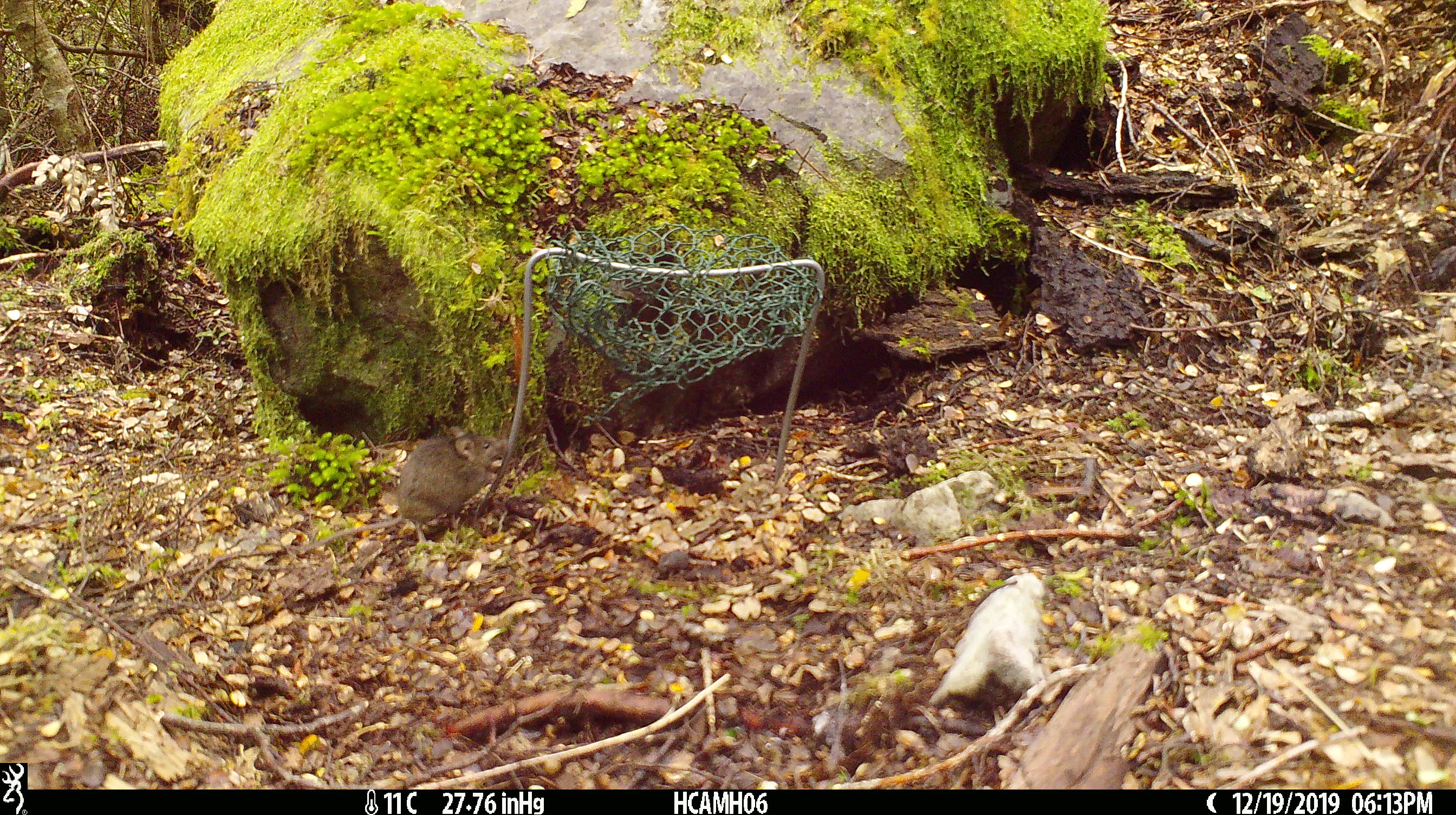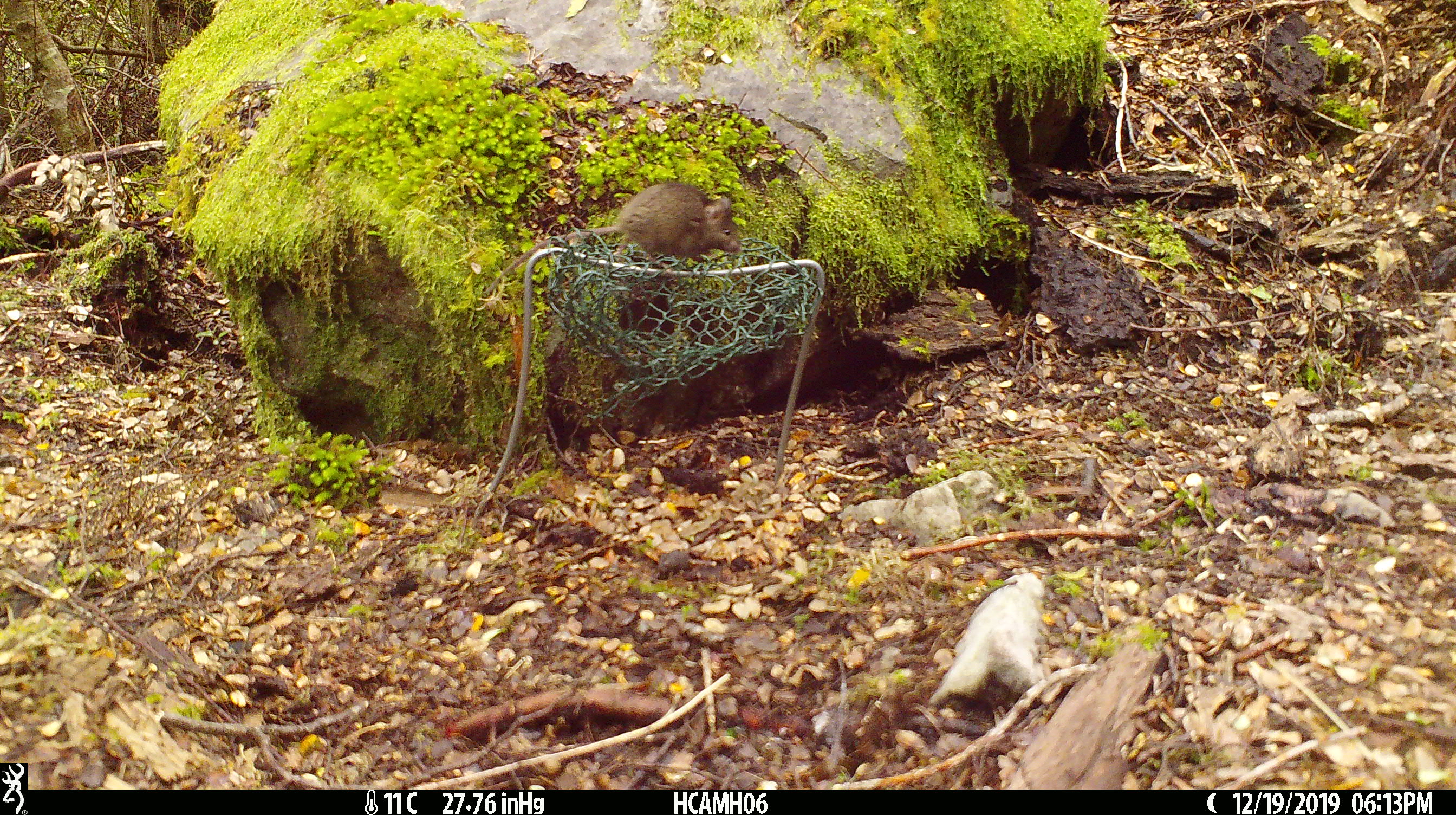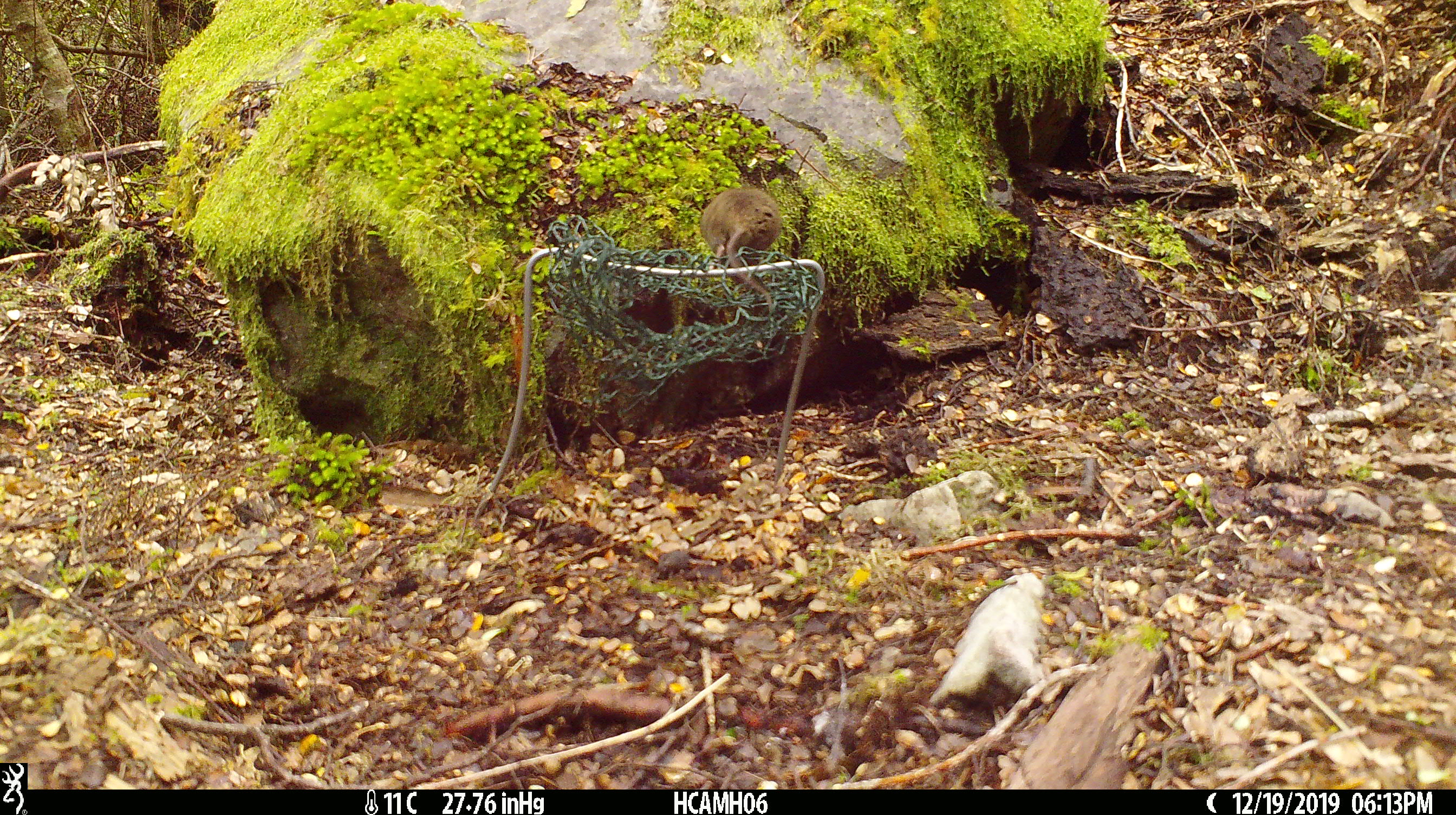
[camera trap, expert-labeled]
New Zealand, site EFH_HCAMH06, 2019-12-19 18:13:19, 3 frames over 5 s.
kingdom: Animalia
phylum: Chordata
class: Mammalia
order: Rodentia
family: Muridae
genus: Mus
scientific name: Mus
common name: mouse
Mouse (Mus).